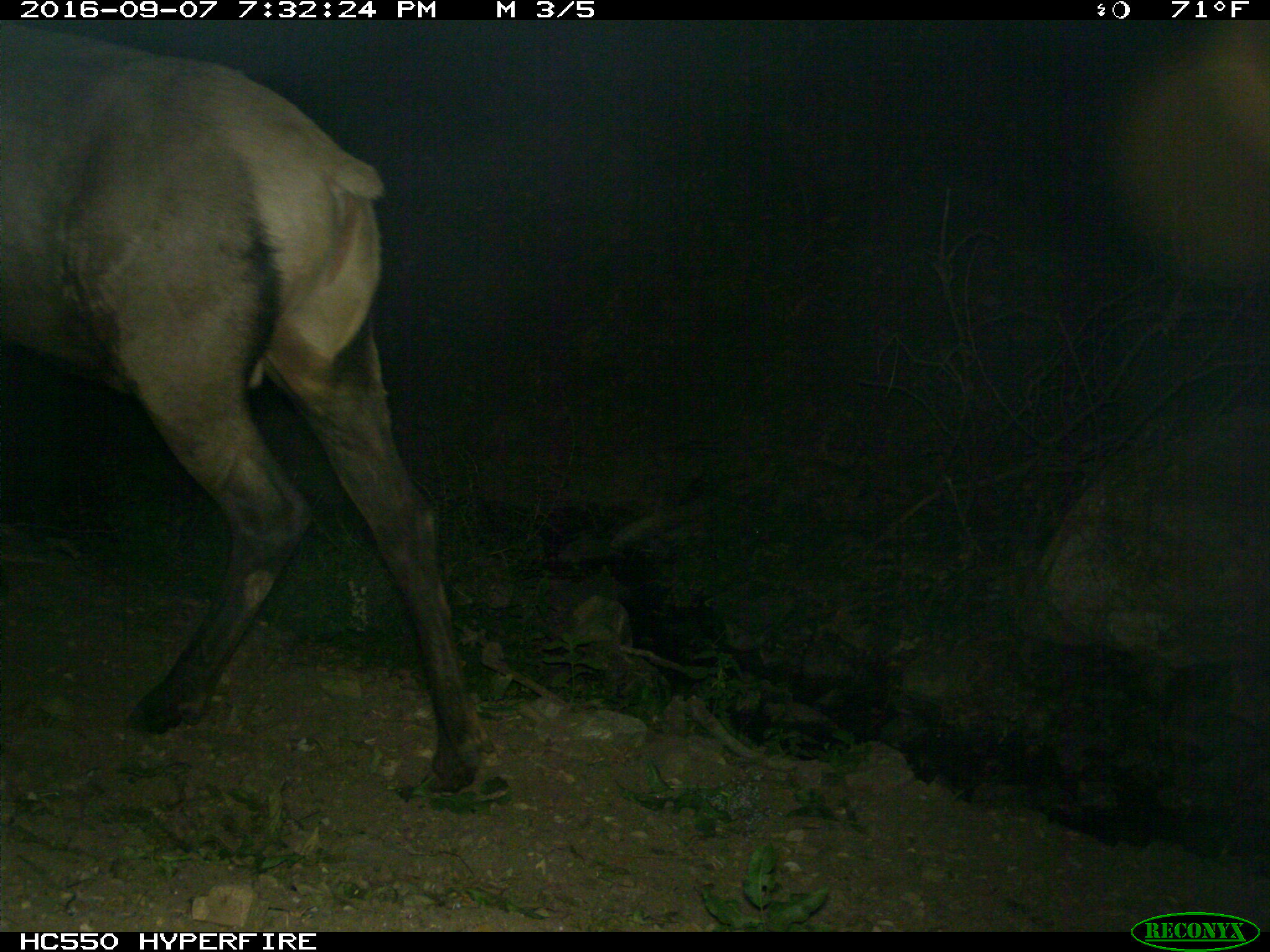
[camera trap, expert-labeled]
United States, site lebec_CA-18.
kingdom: Animalia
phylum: Chordata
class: Mammalia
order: Artiodactyla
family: Cervidae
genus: Cervus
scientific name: Cervus canadensis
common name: elk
Cervus canadensis (elk).